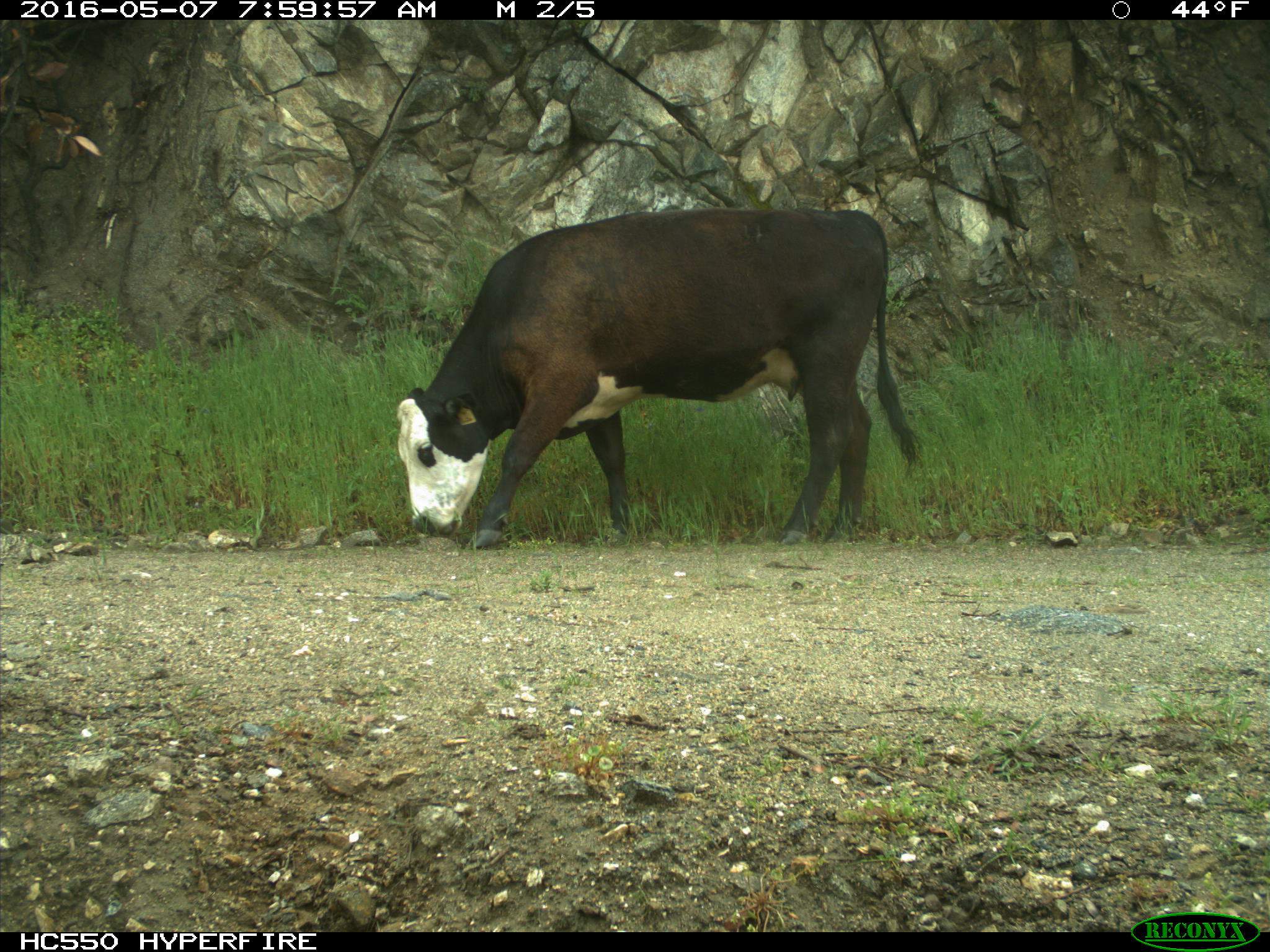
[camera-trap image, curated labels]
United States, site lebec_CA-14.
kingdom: Animalia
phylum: Chordata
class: Mammalia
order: Artiodactyla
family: Bovidae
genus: Bos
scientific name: Bos taurus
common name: domestic cow